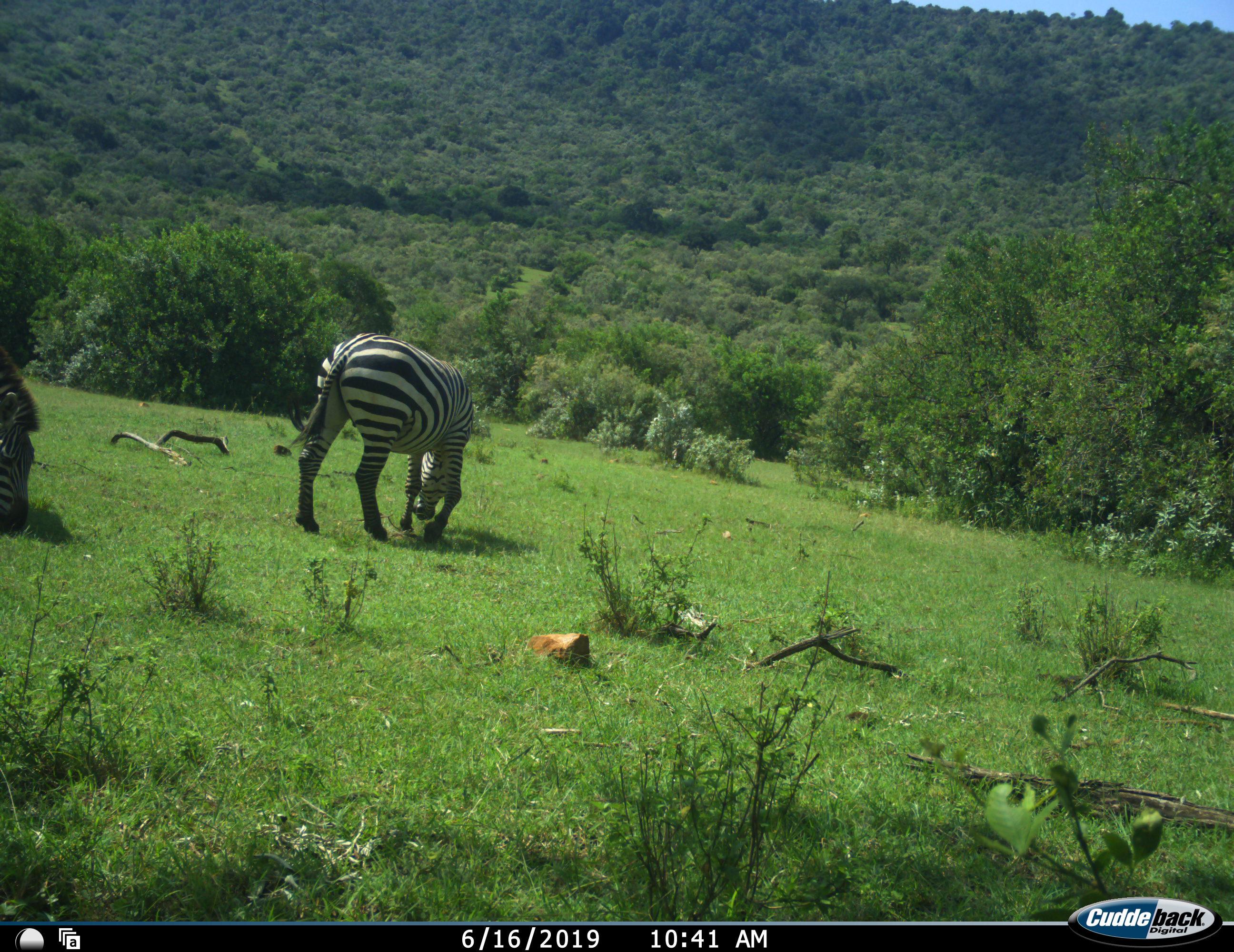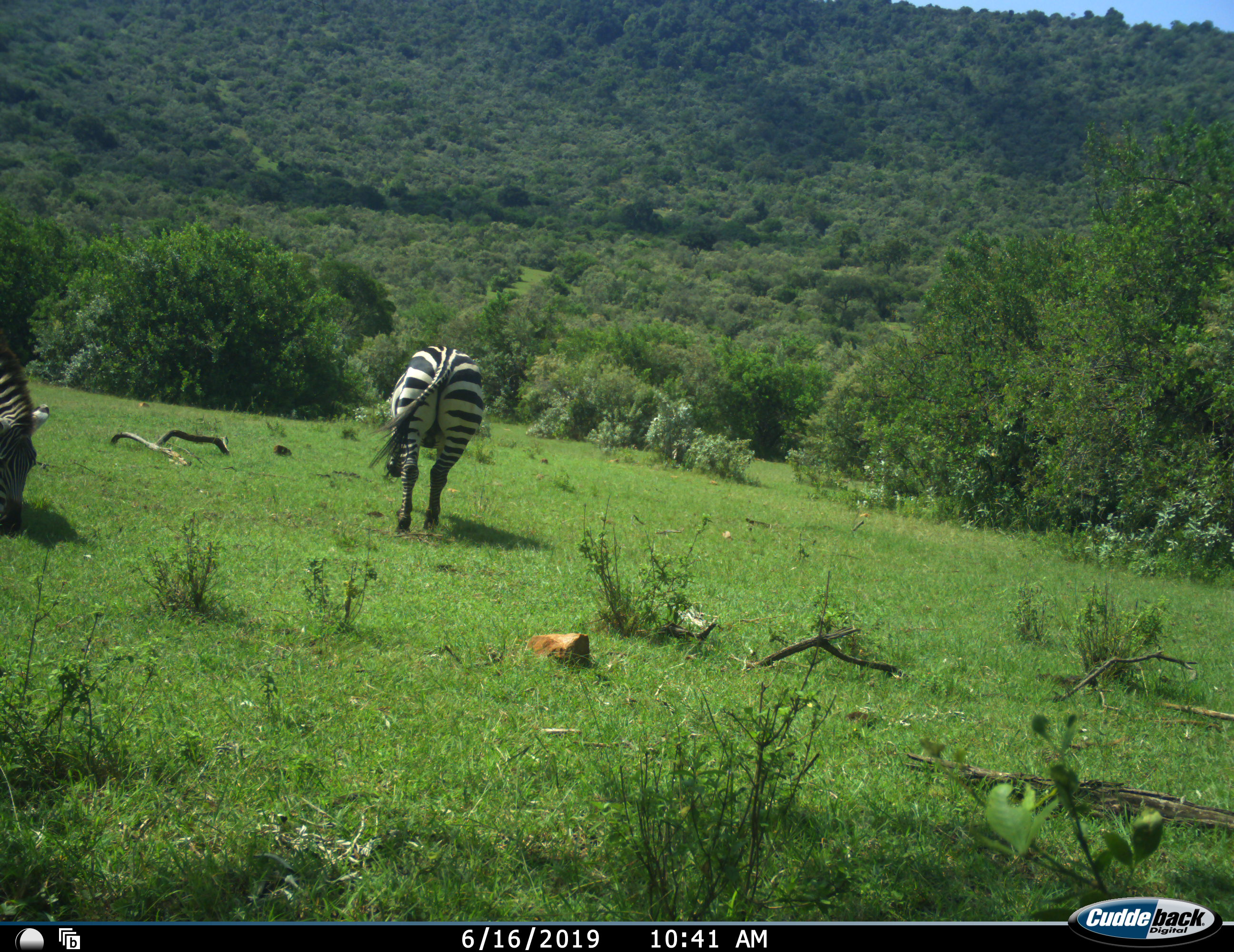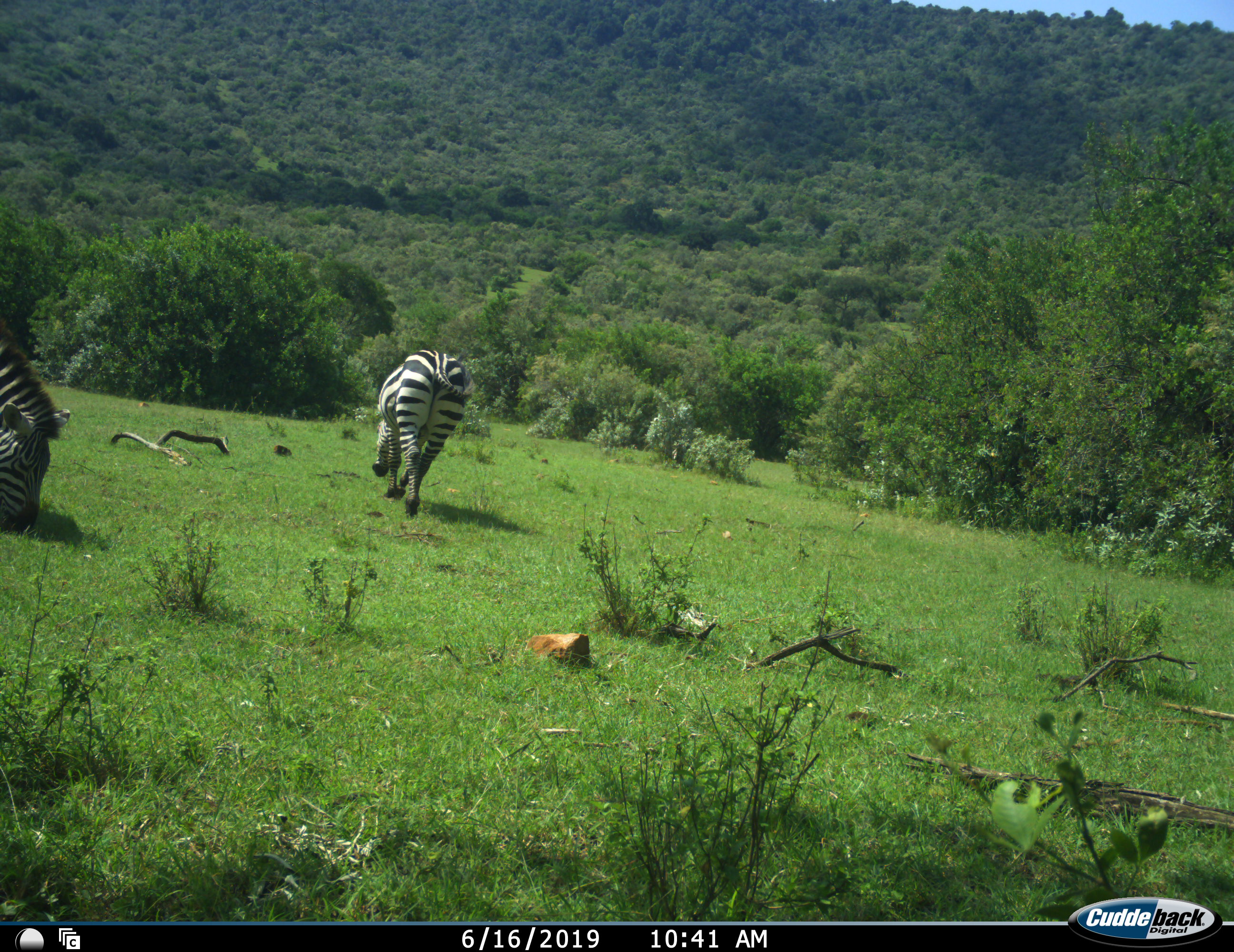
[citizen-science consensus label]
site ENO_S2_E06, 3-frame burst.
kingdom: Animalia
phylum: Chordata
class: Mammalia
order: Perissodactyla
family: Equidae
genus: Equus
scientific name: Equus quagga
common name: plains zebra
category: zebraplains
Zebraplains (plains zebra) (Equus quagga), count 2. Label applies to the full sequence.